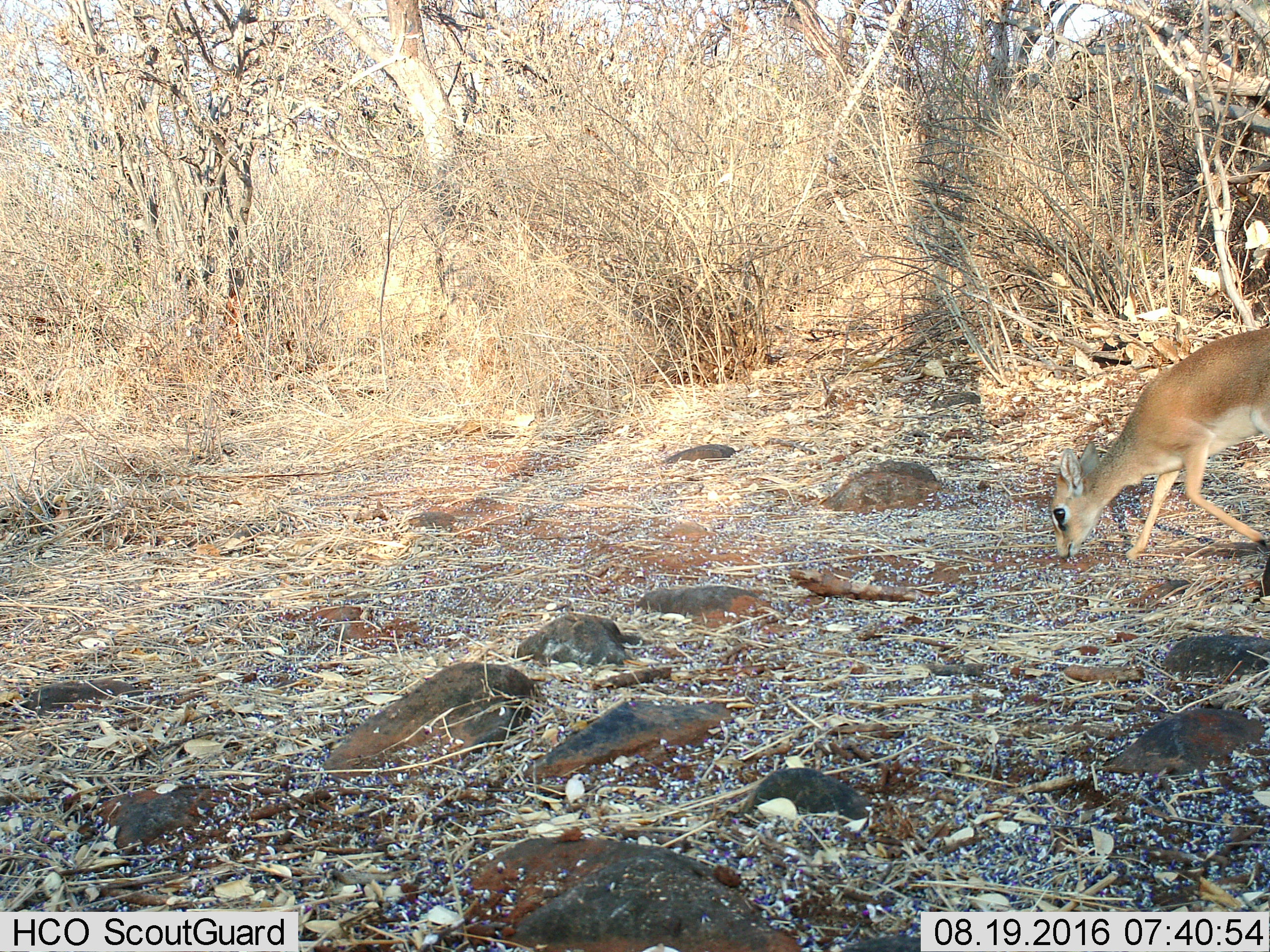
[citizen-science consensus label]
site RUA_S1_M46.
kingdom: Animalia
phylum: Chordata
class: Mammalia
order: Artiodactyla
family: Bovidae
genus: Madoqua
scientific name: Madoqua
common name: dik-dik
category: dikdik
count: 1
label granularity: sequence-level